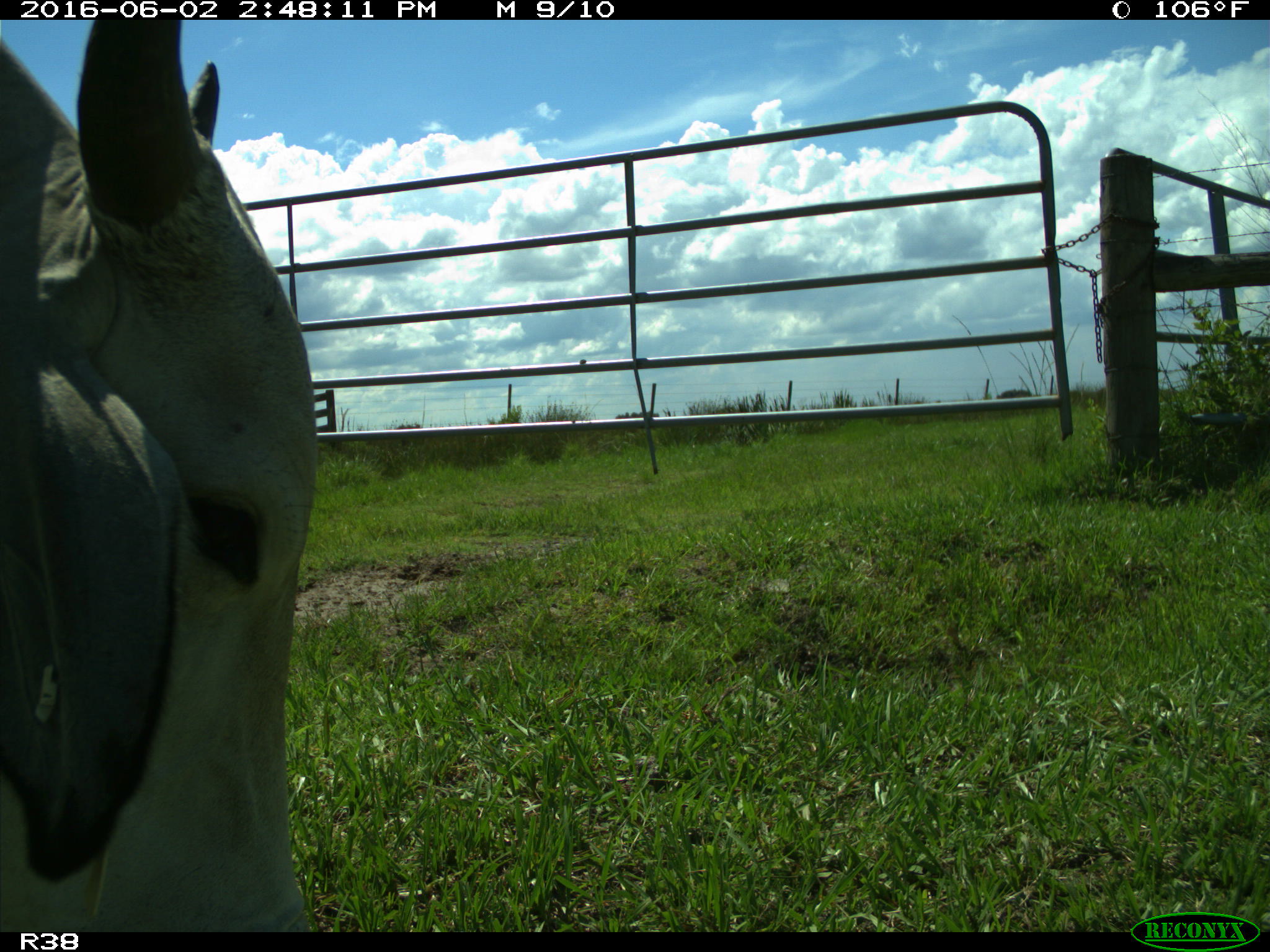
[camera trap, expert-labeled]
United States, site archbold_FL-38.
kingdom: Animalia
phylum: Chordata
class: Mammalia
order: Artiodactyla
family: Bovidae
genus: Bos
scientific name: Bos taurus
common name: domestic cow